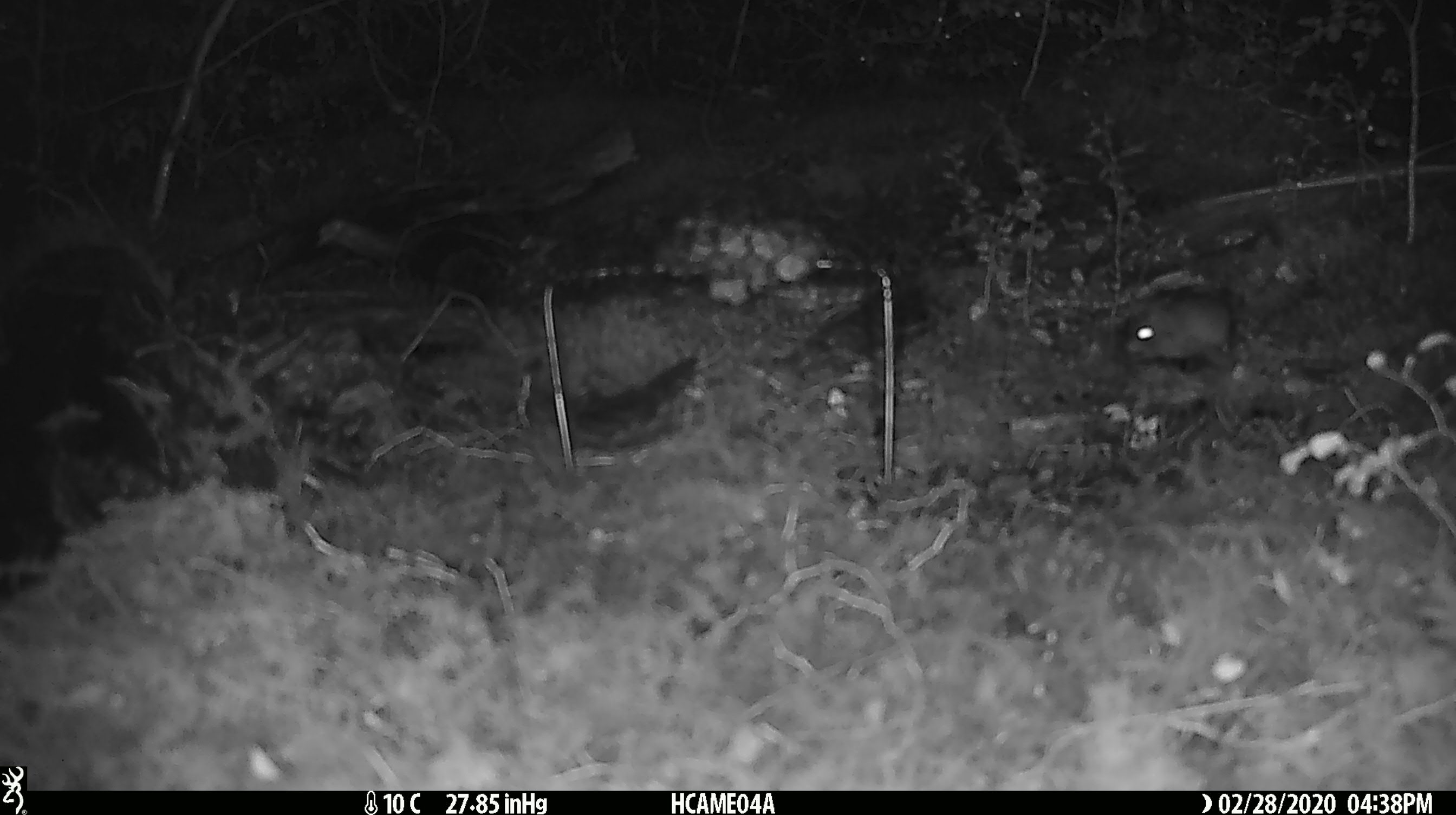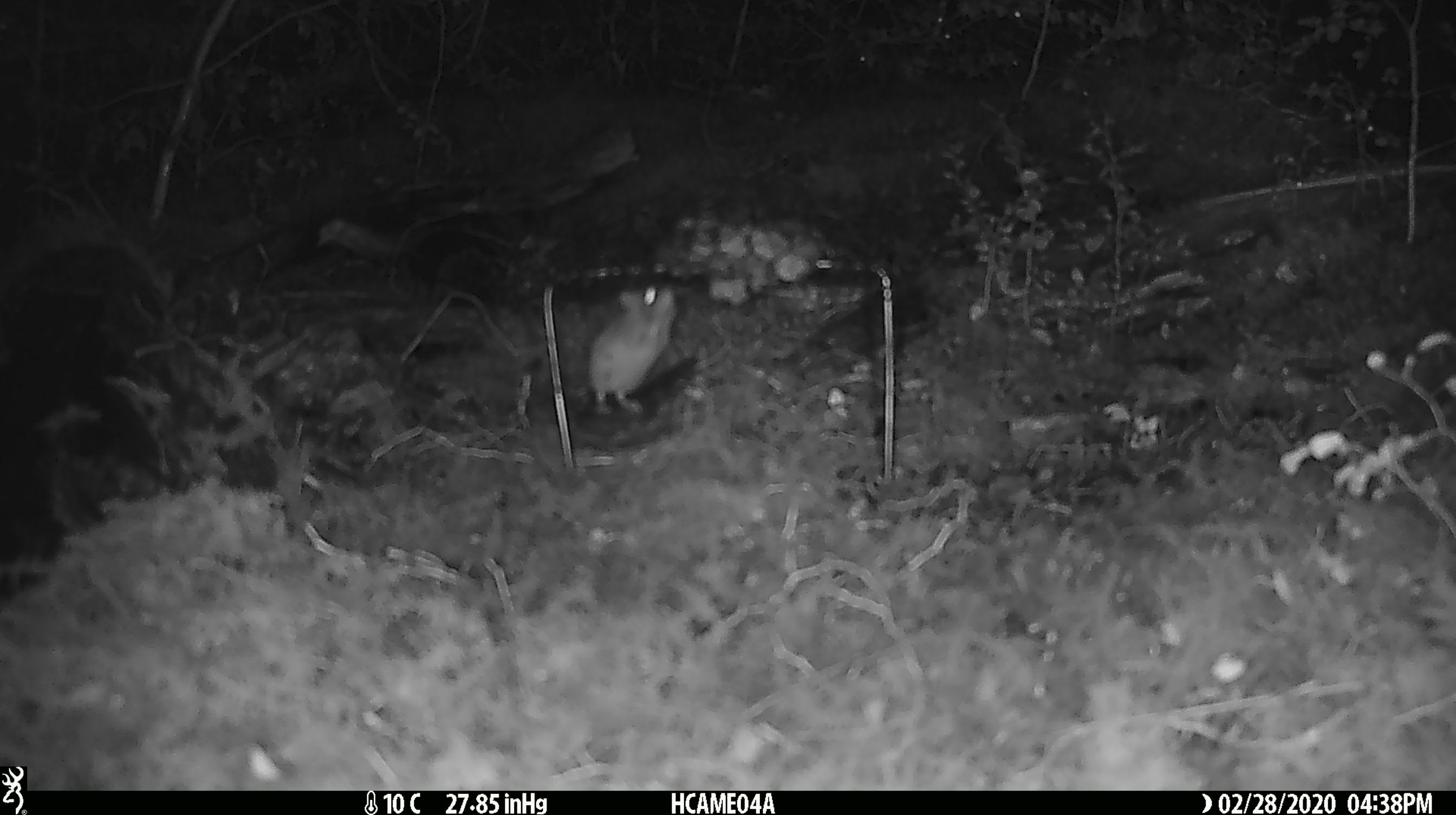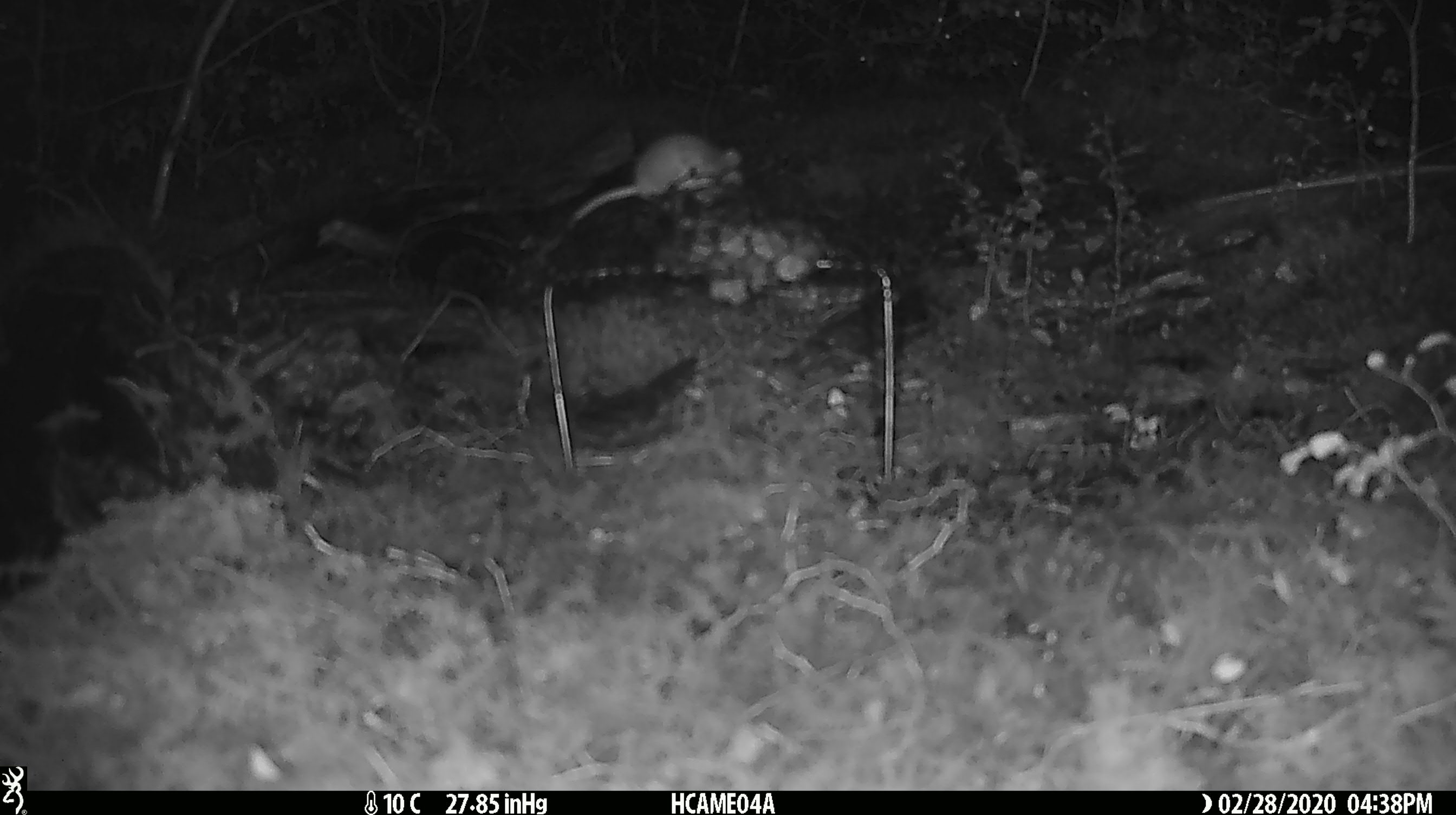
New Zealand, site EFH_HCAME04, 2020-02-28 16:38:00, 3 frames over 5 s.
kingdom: Animalia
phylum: Chordata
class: Mammalia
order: Rodentia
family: Muridae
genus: Mus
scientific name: Mus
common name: mouse